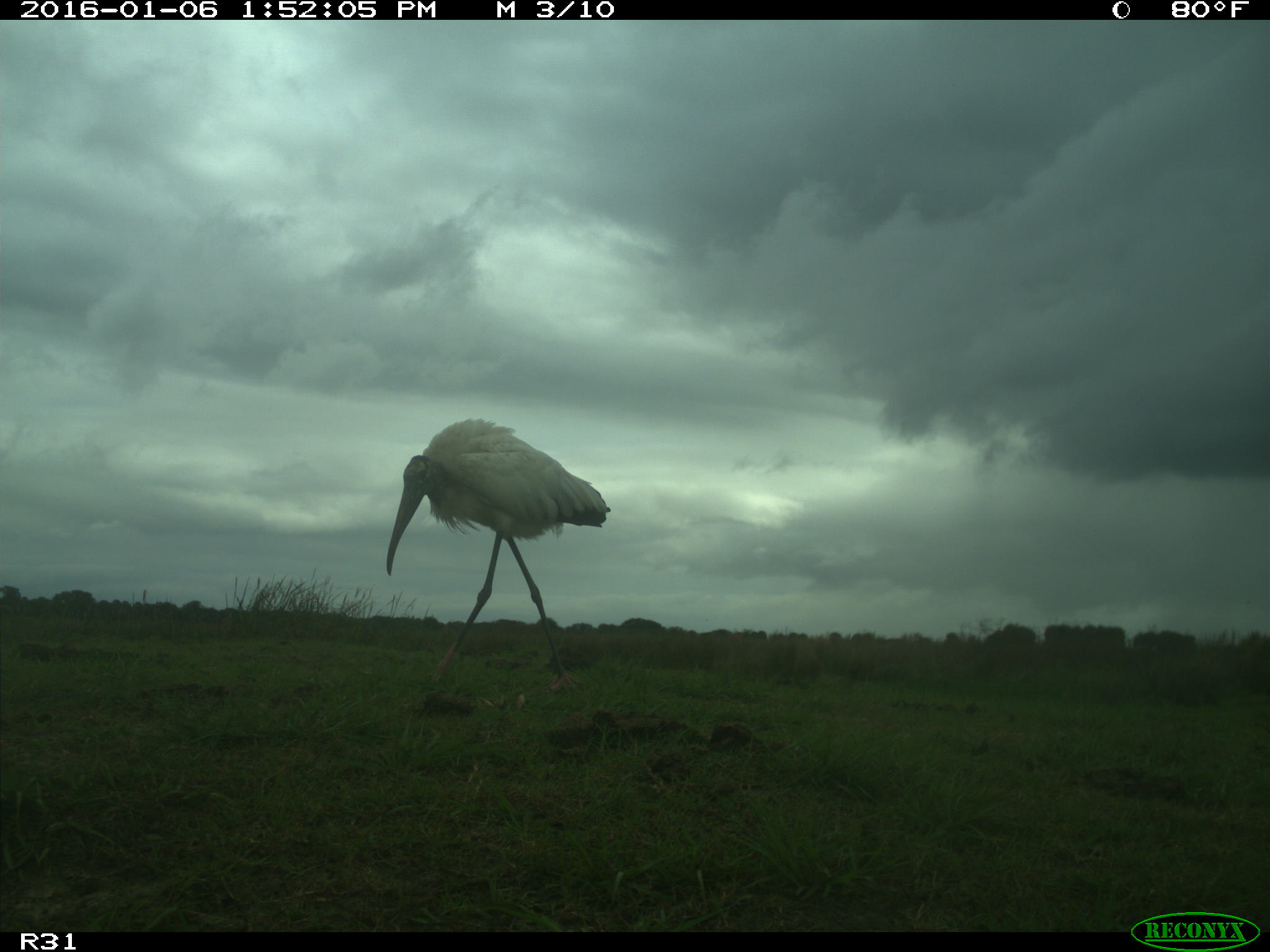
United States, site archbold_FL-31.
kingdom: Animalia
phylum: Chordata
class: Aves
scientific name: Aves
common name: birds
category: unidentified bird